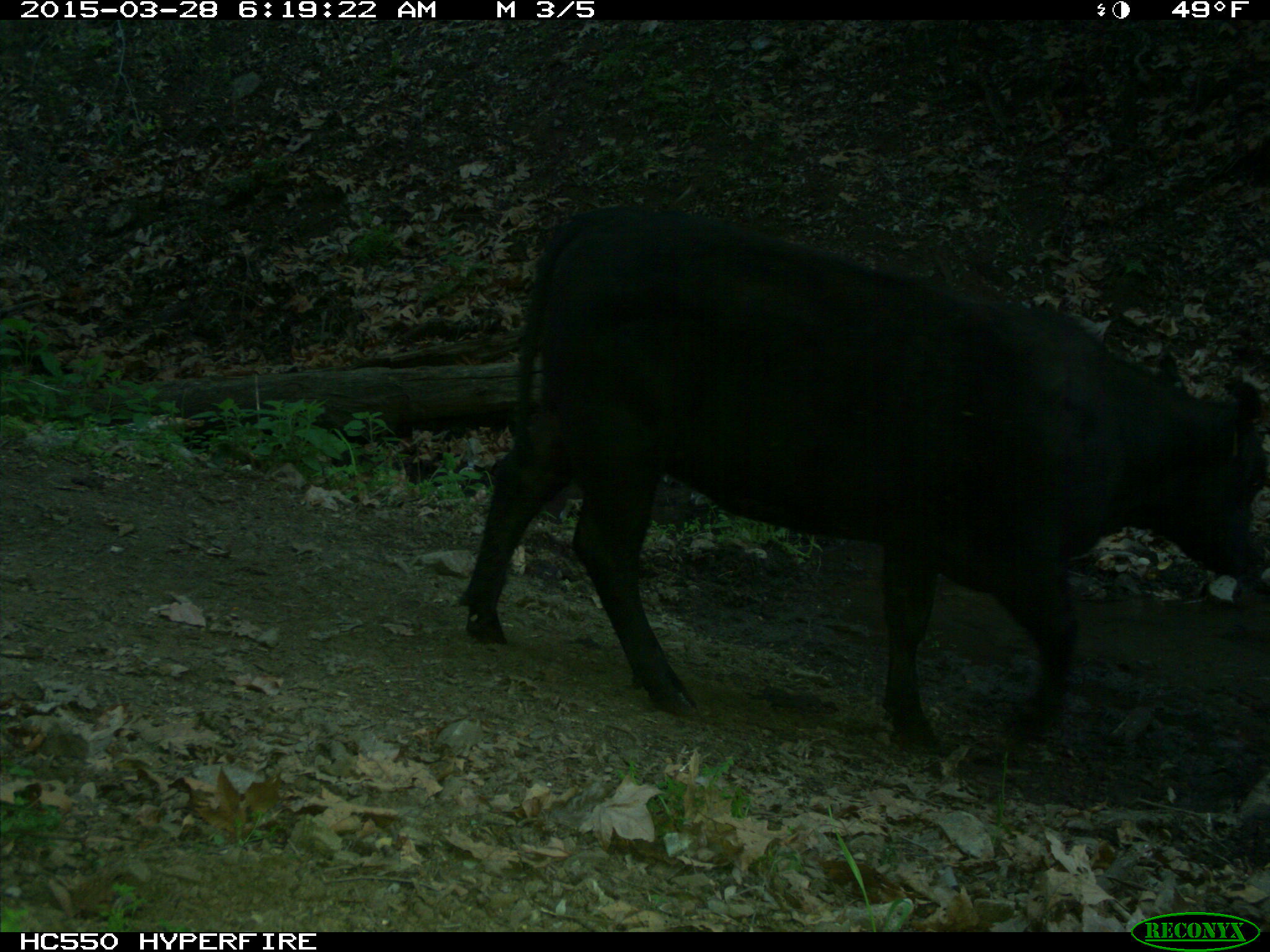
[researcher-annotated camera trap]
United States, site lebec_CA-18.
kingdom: Animalia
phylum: Chordata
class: Mammalia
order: Artiodactyla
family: Bovidae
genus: Bos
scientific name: Bos taurus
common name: domestic cow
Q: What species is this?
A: Bos taurus (domestic cow).